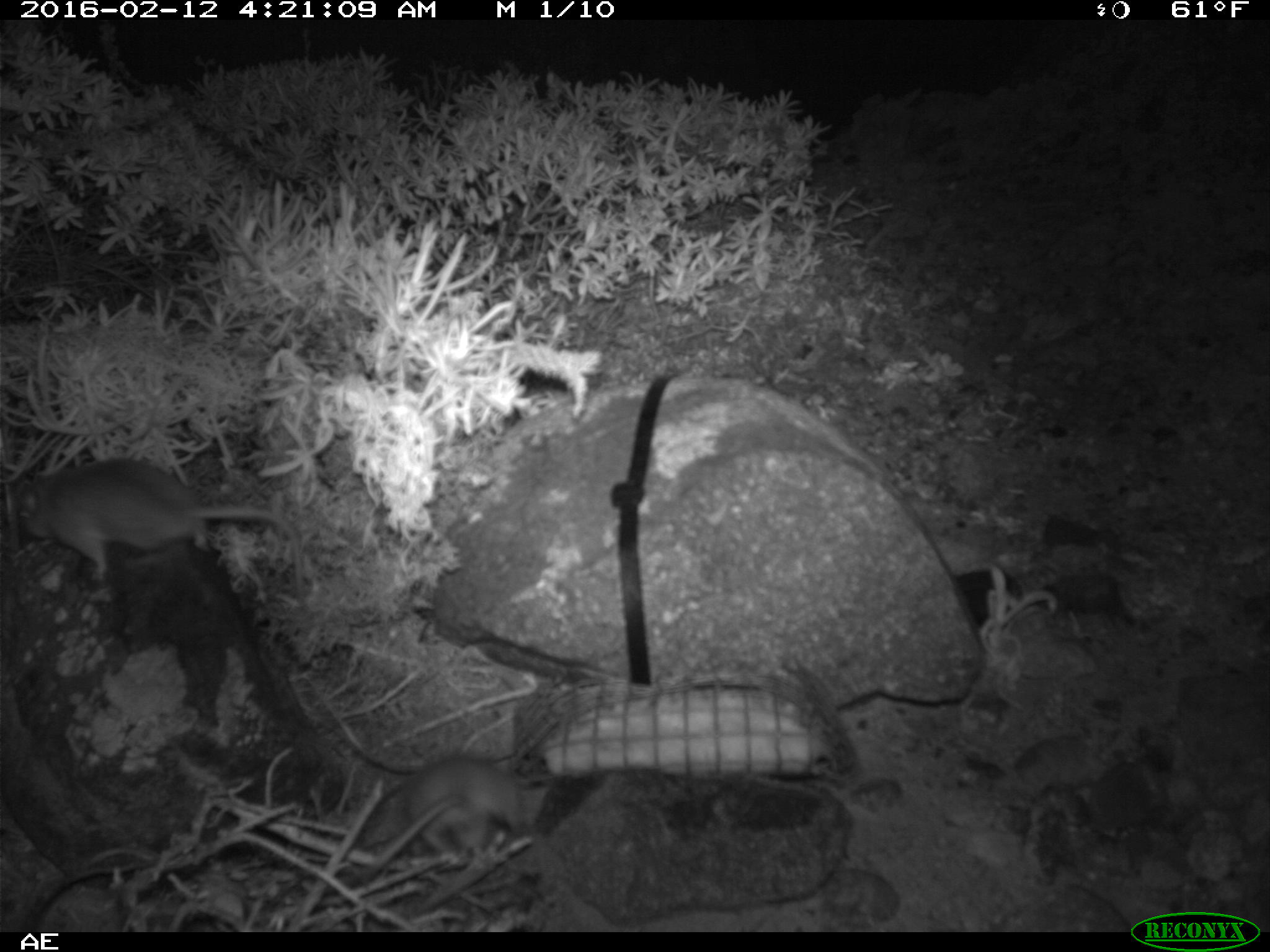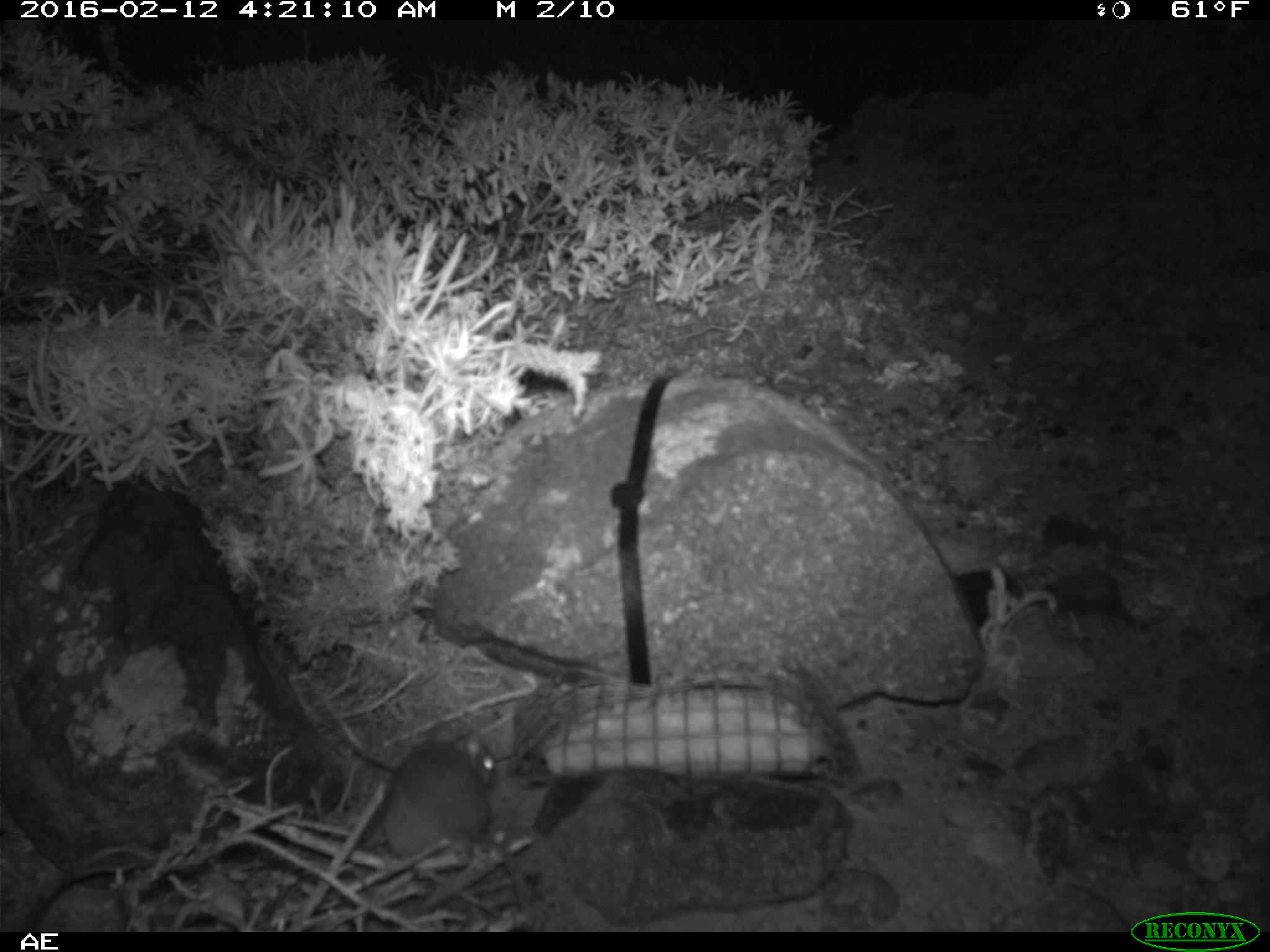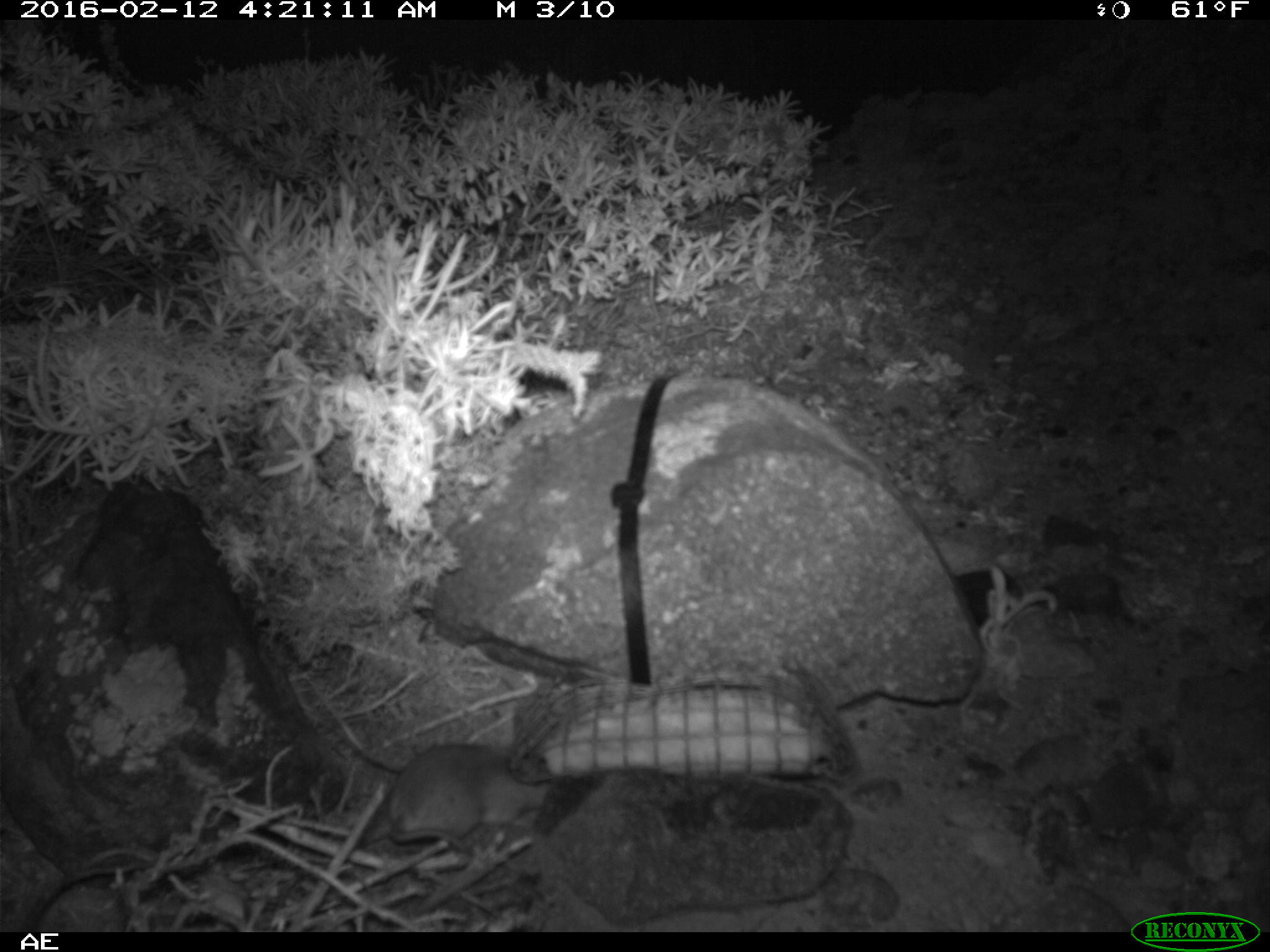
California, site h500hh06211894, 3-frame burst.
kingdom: Animalia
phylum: Chordata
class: Mammalia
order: Rodentia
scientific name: Rodentia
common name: rodent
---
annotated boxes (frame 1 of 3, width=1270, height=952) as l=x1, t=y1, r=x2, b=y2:
rodent: l=0, t=457, r=309, b=614; l=353, t=759, r=539, b=882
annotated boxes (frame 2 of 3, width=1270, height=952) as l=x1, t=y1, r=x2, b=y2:
rodent: l=383, t=720, r=533, b=921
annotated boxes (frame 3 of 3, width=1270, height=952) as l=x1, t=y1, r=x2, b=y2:
rodent: l=386, t=743, r=553, b=850